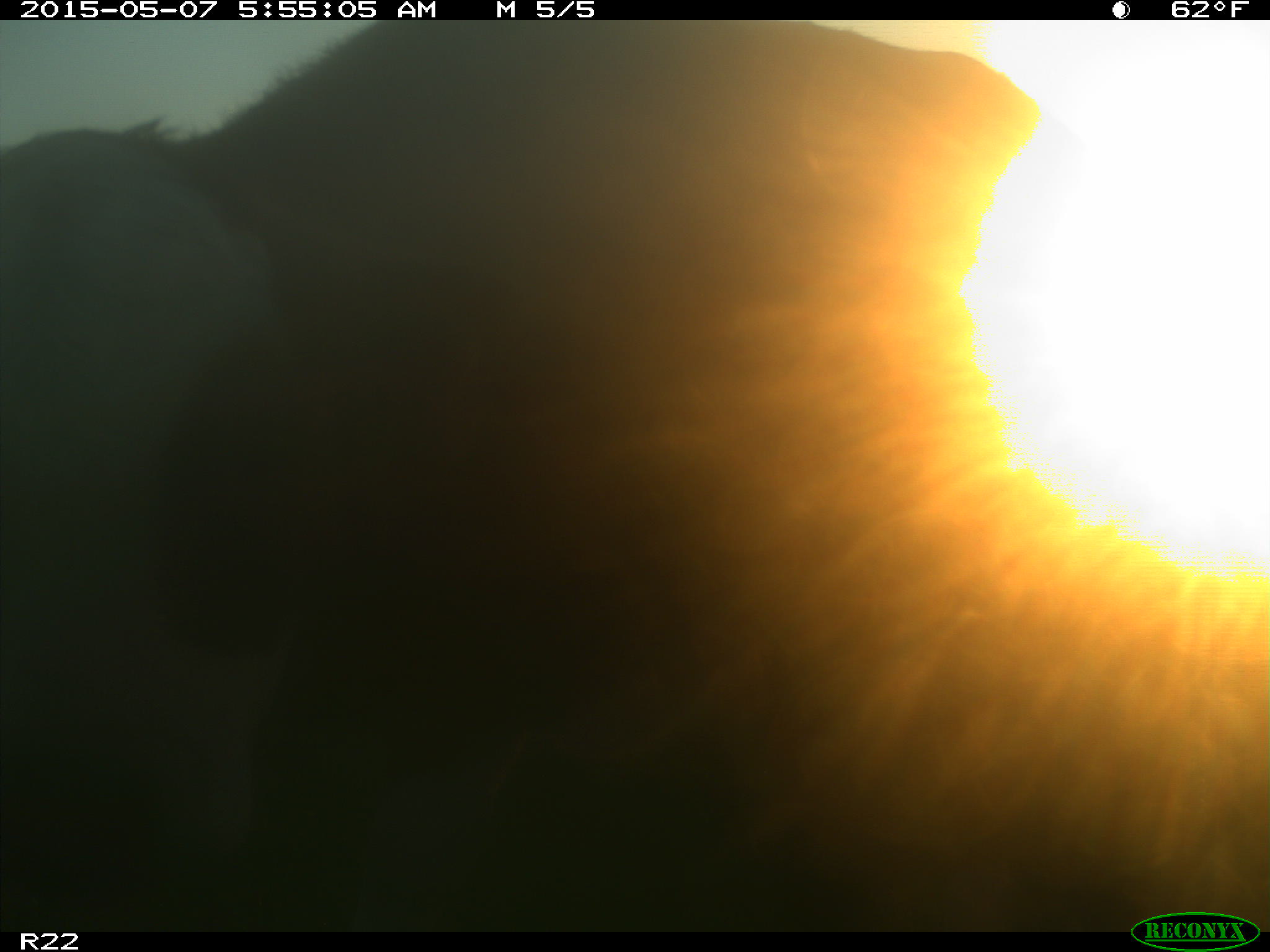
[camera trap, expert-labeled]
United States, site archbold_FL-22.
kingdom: Animalia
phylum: Chordata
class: Mammalia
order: Artiodactyla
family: Bovidae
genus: Bos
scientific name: Bos taurus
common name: domestic cow